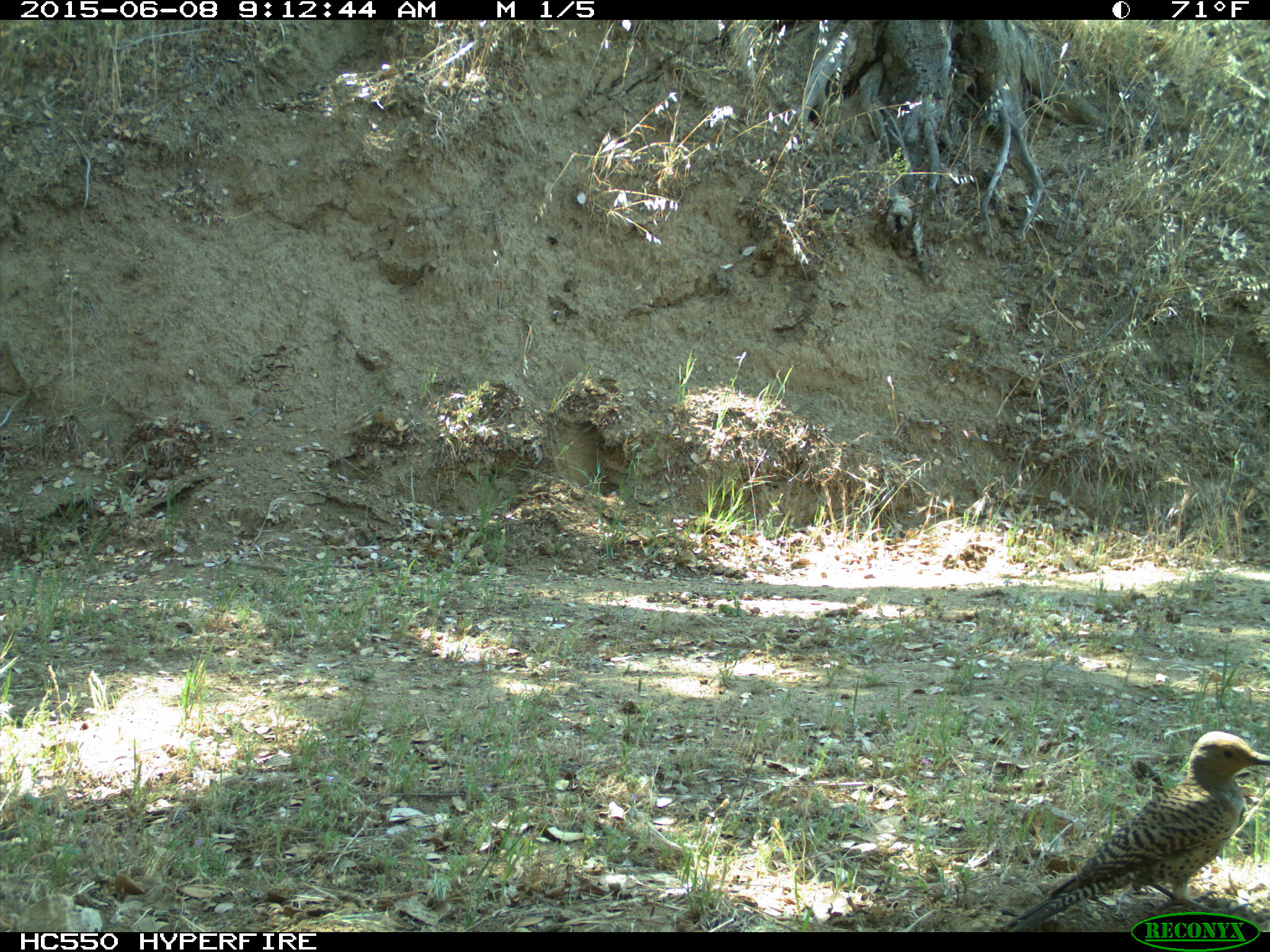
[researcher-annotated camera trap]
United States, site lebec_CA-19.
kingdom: Animalia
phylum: Chordata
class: Aves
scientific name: Aves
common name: birds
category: unidentified bird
Unidentified bird (birds) (Aves).